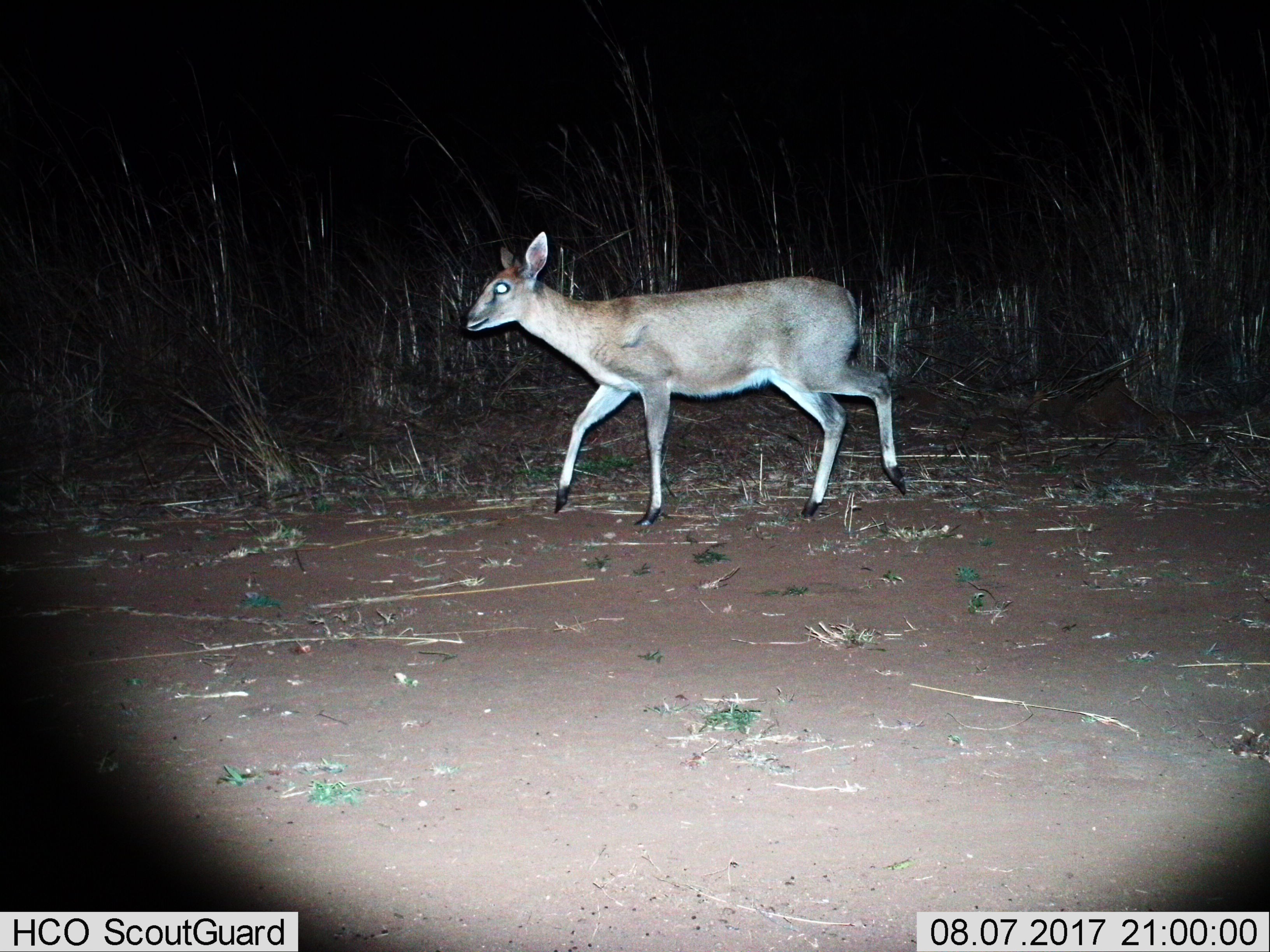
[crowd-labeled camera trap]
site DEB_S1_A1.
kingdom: Animalia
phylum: Chordata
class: Mammalia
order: Artiodactyla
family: Bovidae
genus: Sylvicapra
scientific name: Sylvicapra grimmia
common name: common duiker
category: duikercommongrey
Duikercommongrey (common duiker) (Sylvicapra grimmia), count 1. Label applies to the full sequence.